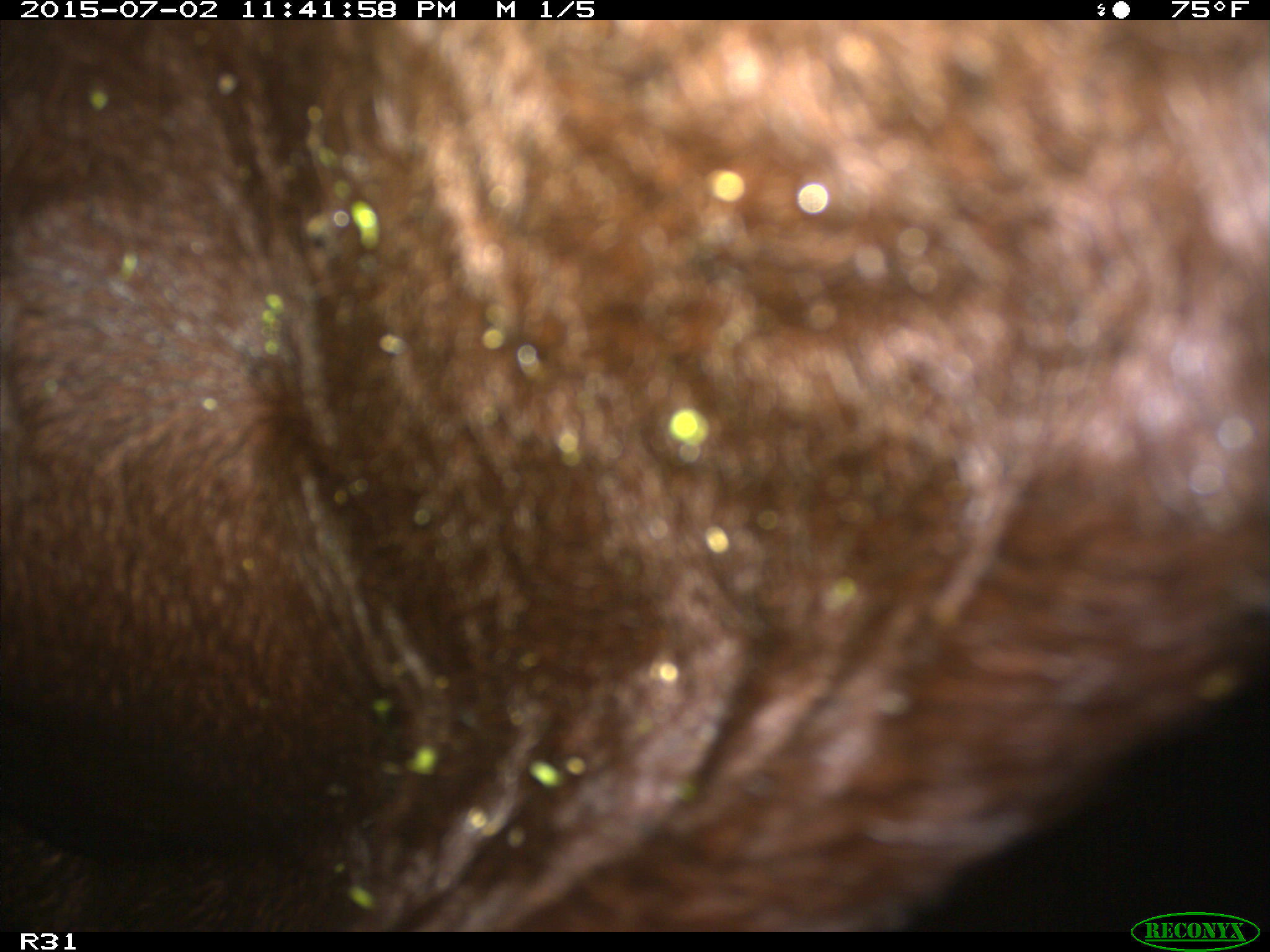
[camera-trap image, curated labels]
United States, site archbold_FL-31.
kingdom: Animalia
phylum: Chordata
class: Mammalia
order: Artiodactyla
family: Bovidae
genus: Bos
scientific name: Bos taurus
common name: domestic cow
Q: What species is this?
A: Bos taurus (domestic cow).